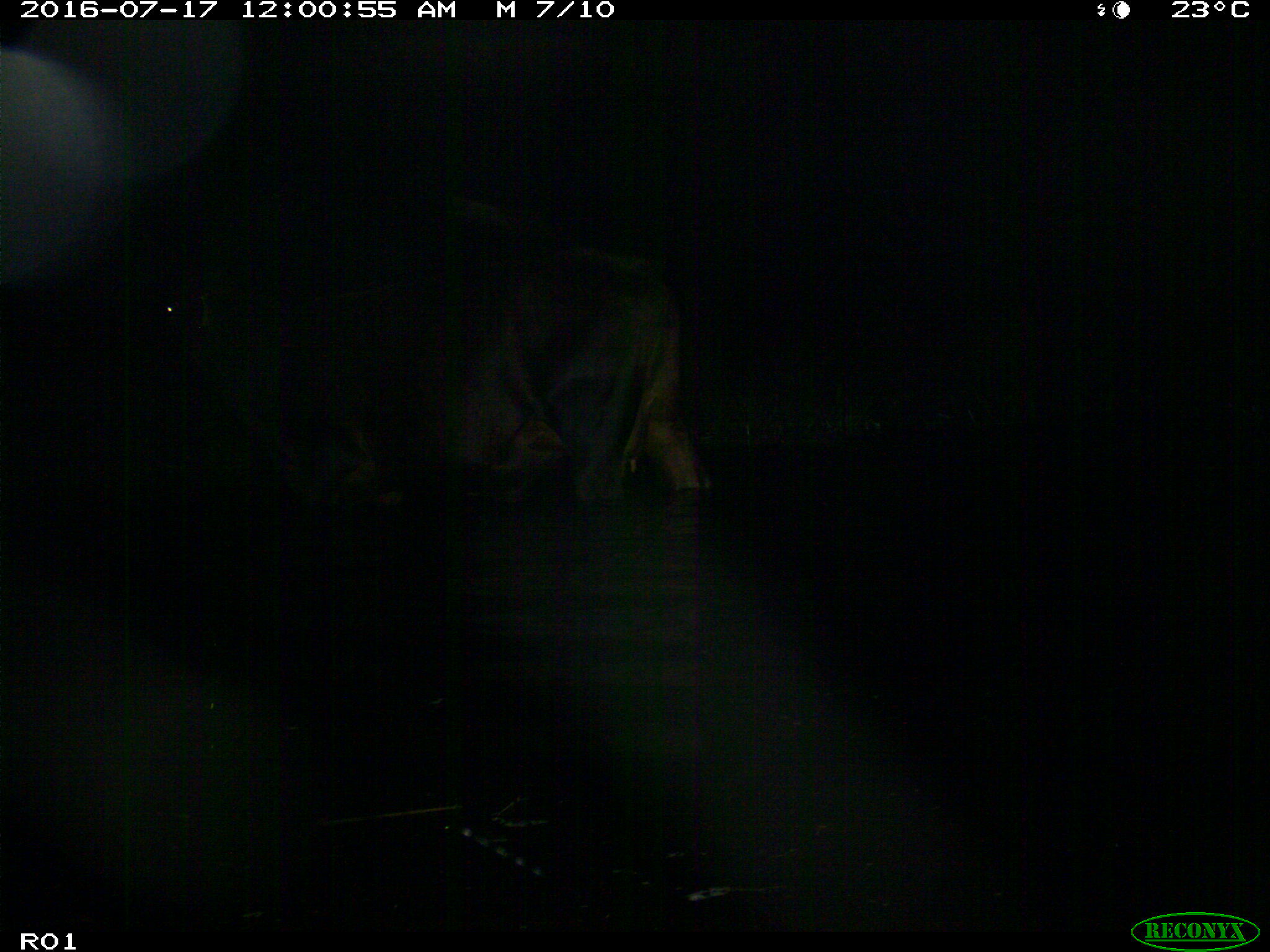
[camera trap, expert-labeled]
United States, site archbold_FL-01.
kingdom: Animalia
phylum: Chordata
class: Mammalia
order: Artiodactyla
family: Bovidae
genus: Bos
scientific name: Bos taurus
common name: domestic cow